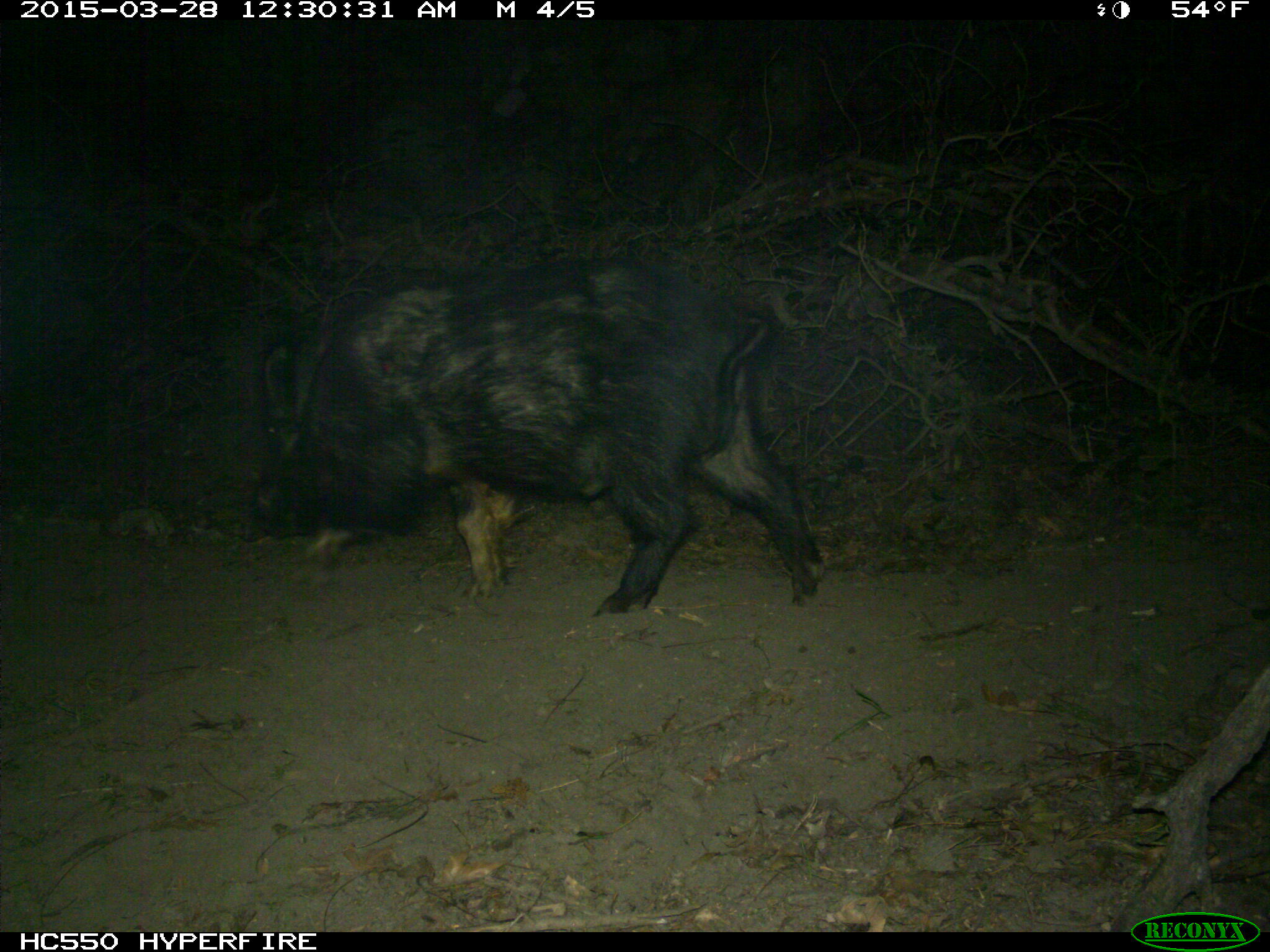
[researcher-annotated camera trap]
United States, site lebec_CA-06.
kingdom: Animalia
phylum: Chordata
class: Mammalia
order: Artiodactyla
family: Suidae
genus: Sus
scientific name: Sus scrofa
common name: wild boar